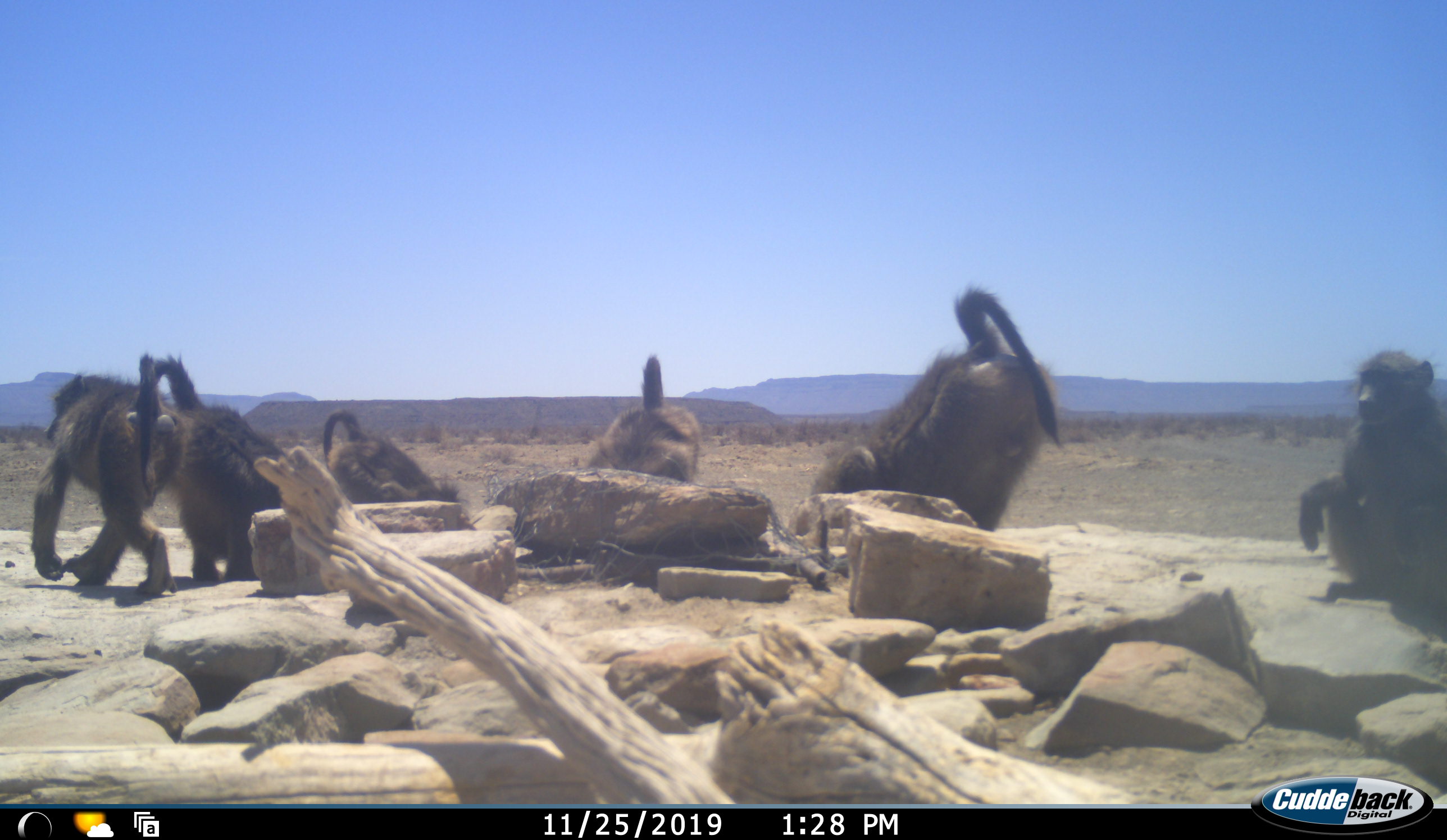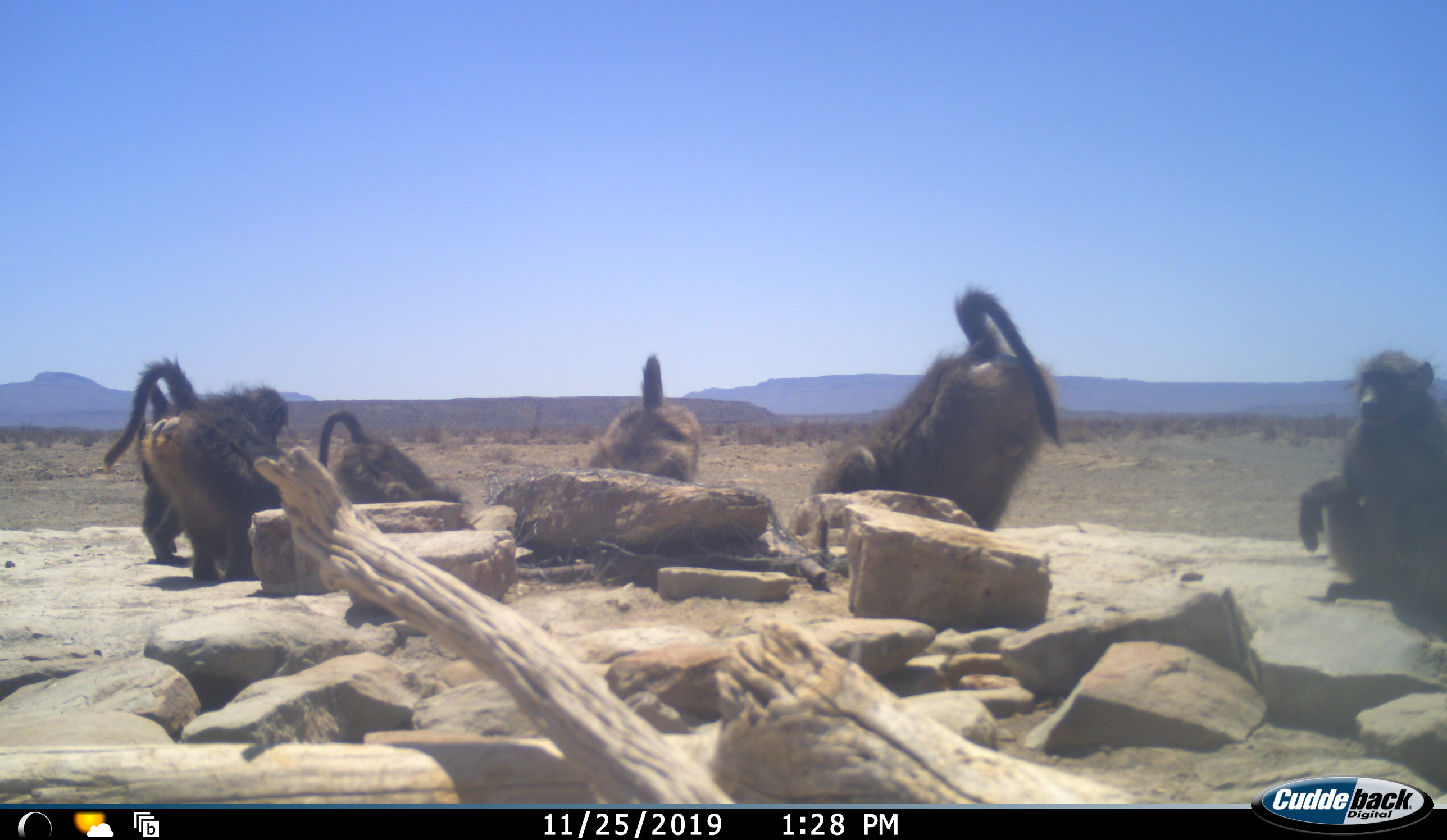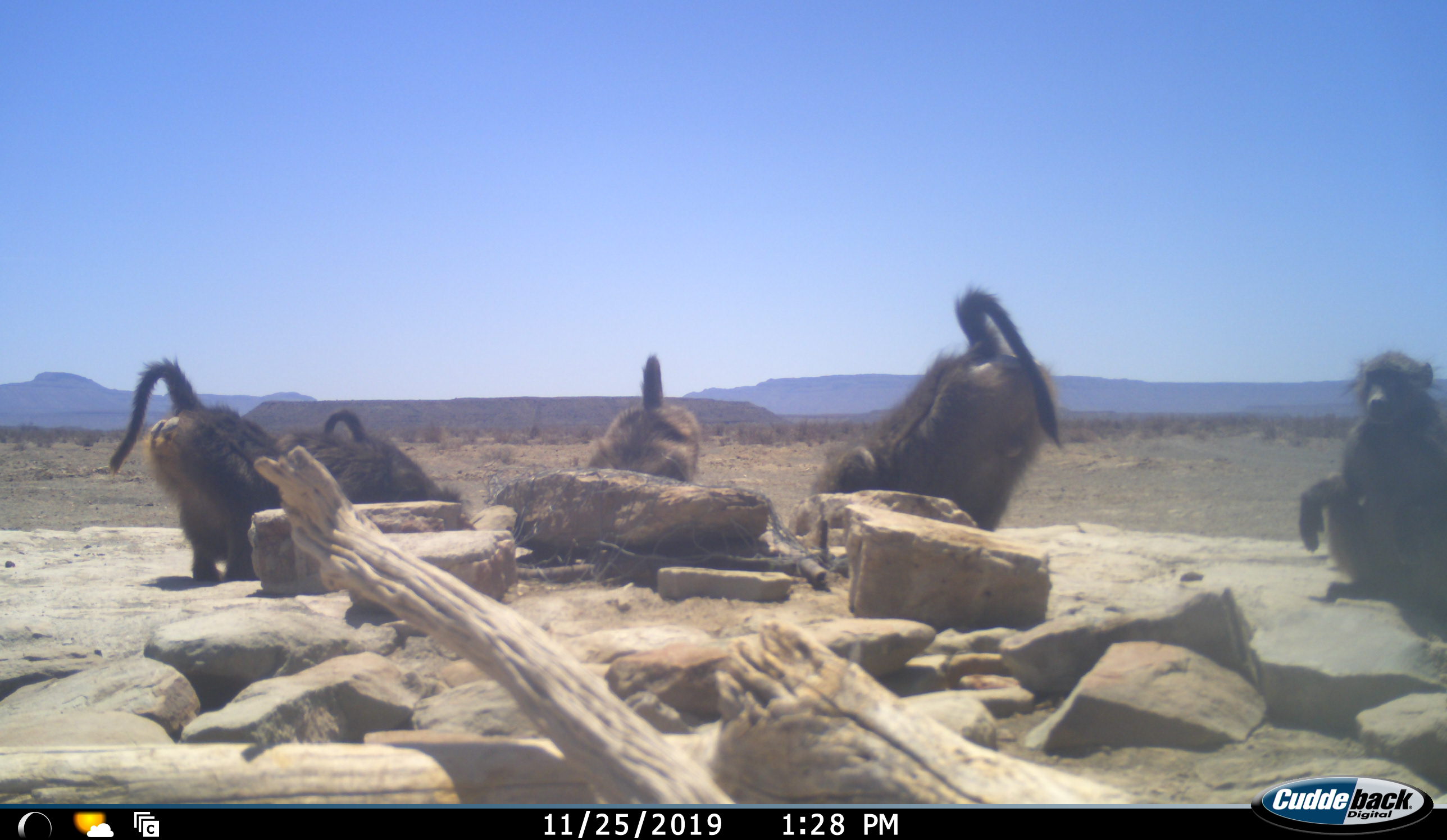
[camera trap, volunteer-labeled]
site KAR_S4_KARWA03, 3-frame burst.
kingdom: Animalia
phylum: Chordata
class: Mammalia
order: Primates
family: Cercopithecidae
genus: Papio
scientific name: Papio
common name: baboon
Baboon (Papio), count 6. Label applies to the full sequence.